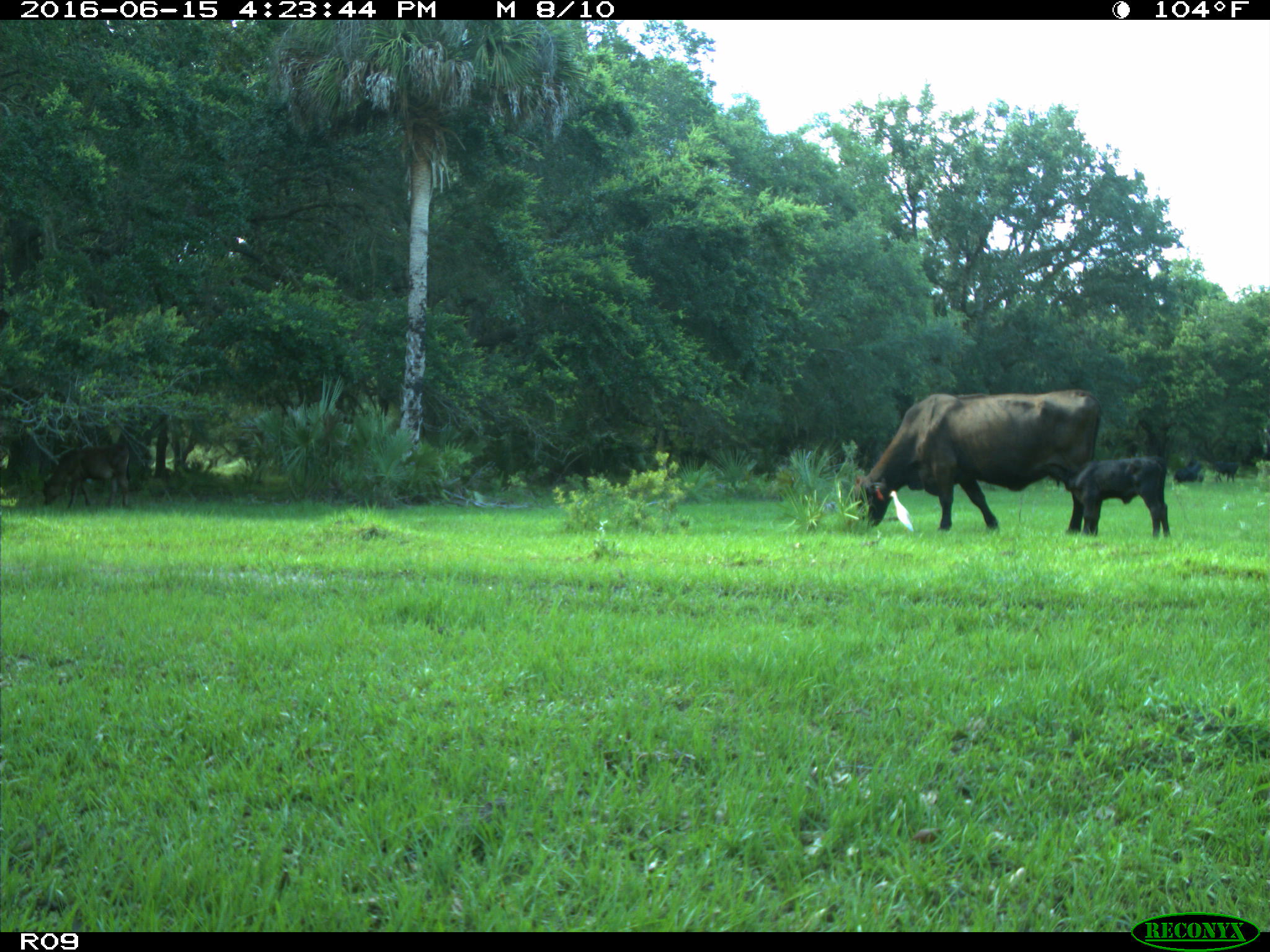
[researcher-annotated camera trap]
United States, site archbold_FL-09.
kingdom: Animalia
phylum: Chordata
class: Mammalia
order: Artiodactyla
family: Bovidae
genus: Bos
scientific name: Bos taurus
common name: domestic cow